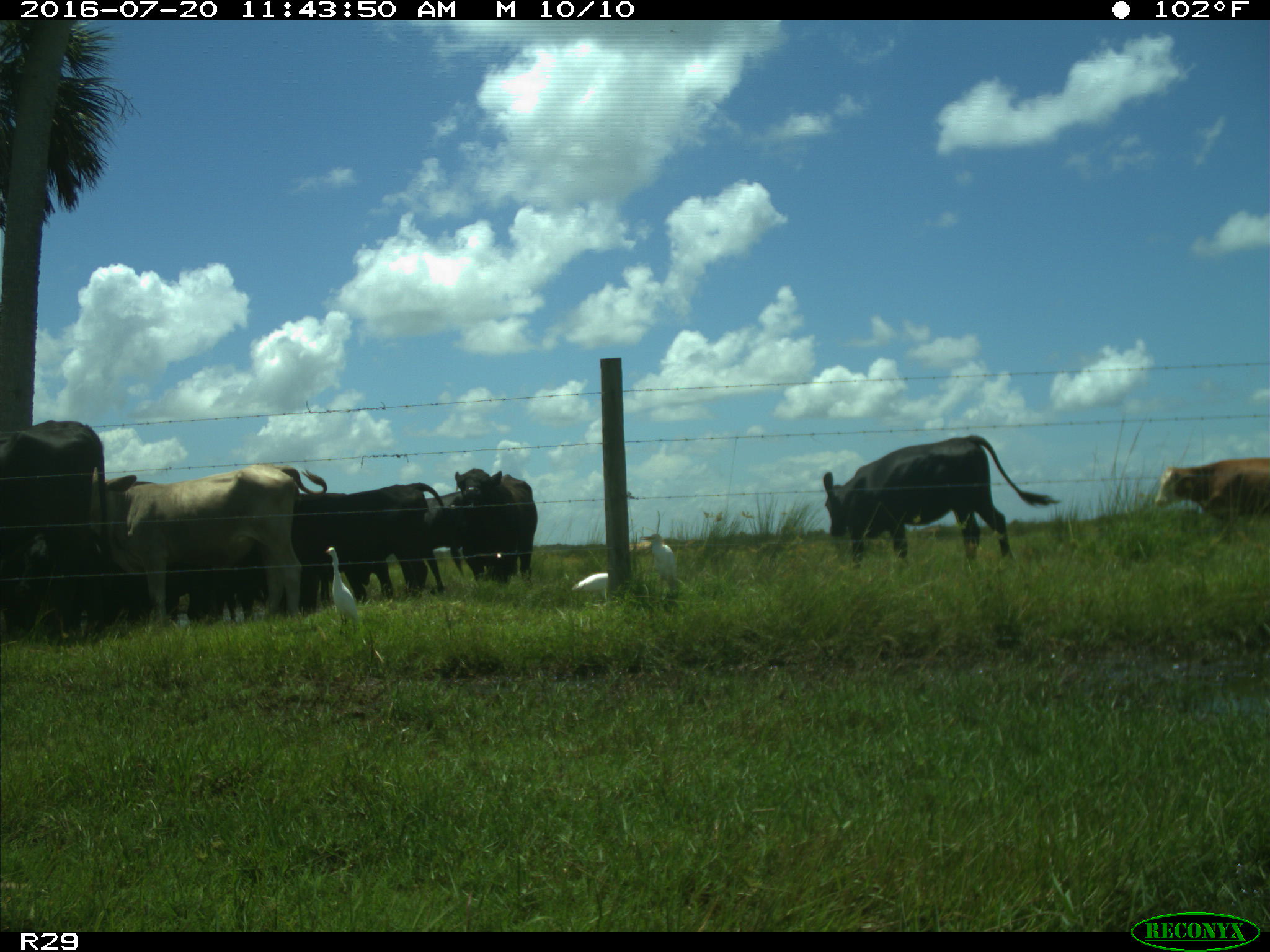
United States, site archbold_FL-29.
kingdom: Animalia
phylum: Chordata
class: Mammalia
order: Artiodactyla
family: Bovidae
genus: Bos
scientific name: Bos taurus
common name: domestic cow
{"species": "Bos taurus (domestic cow)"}